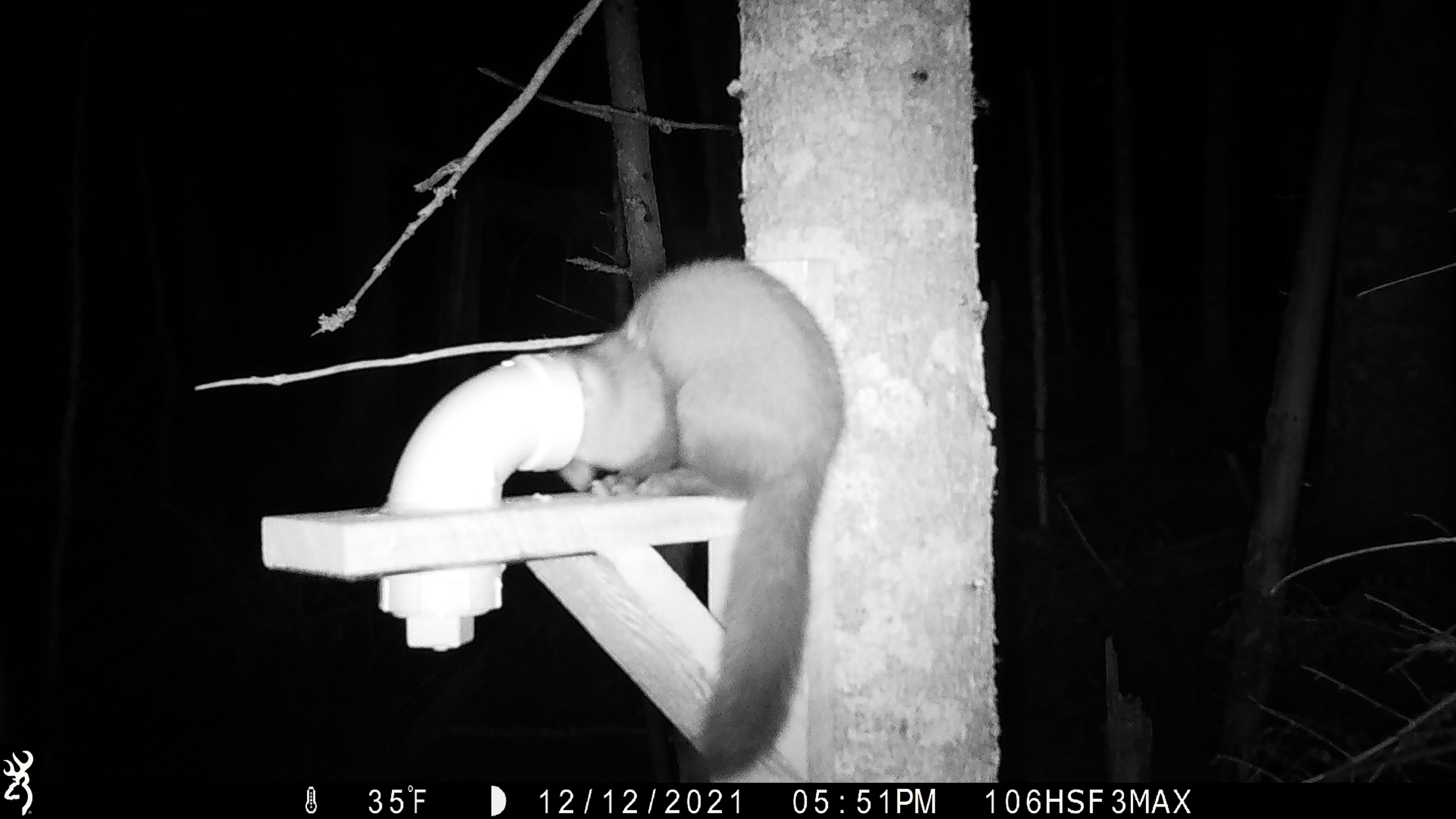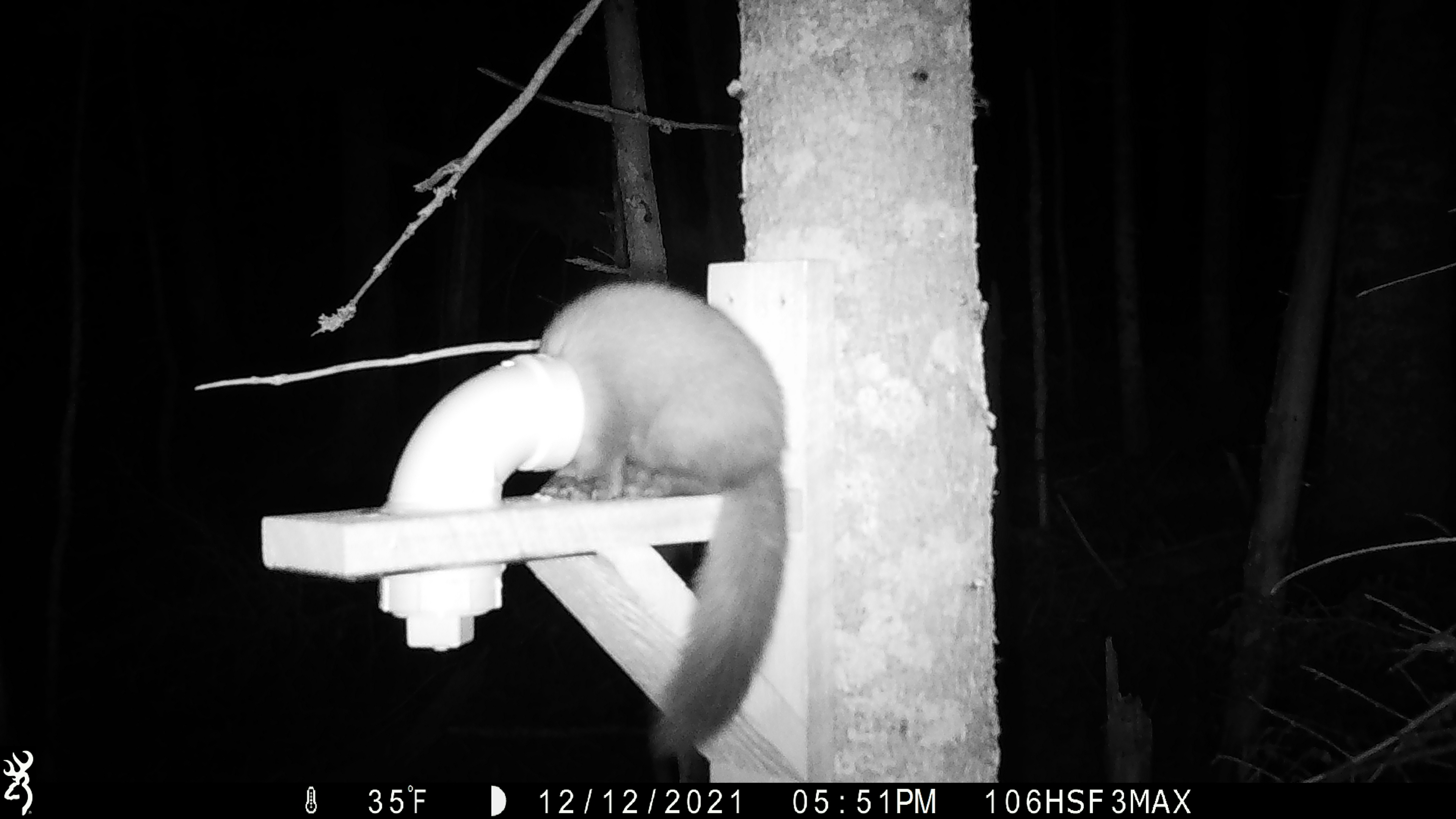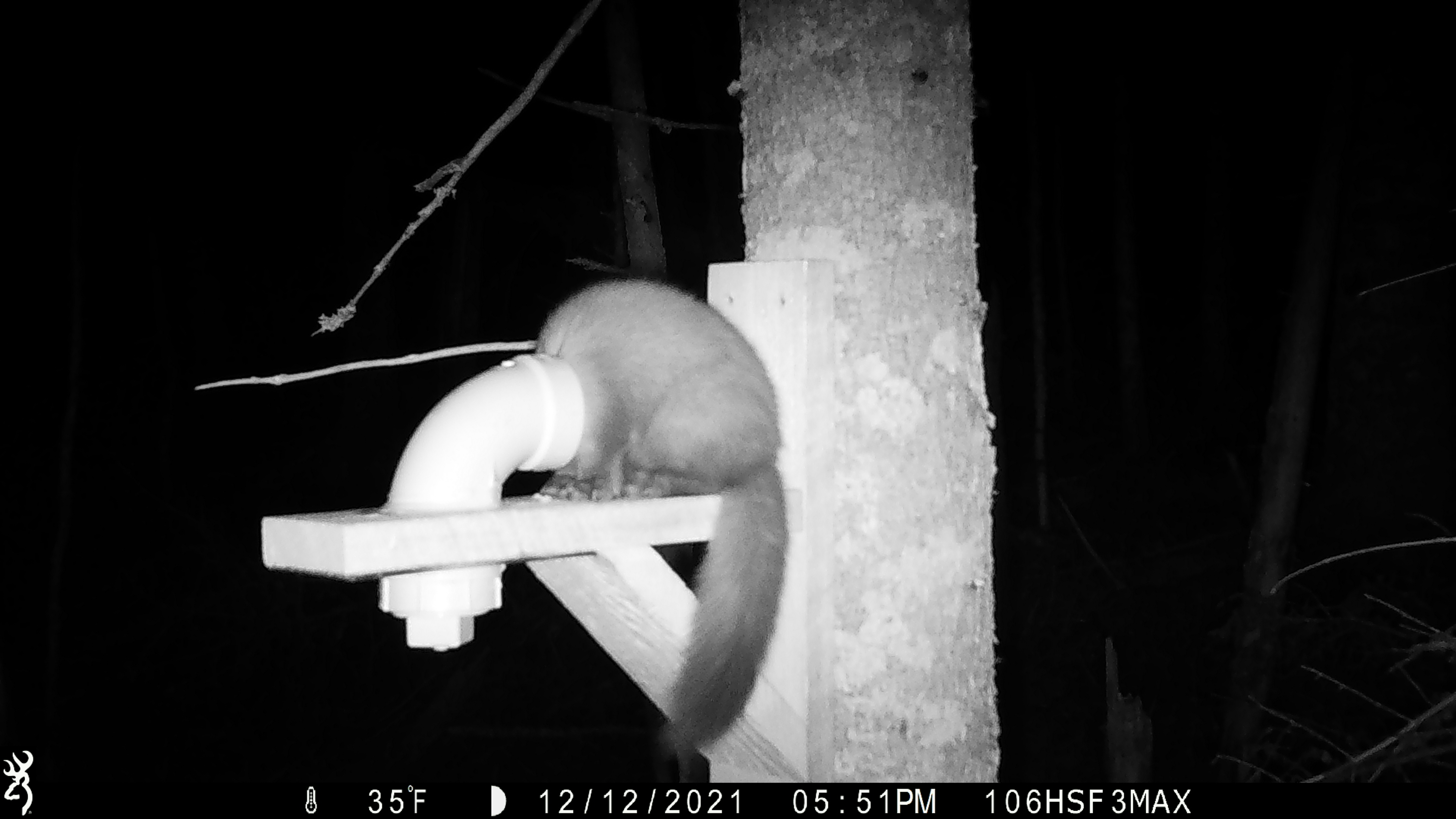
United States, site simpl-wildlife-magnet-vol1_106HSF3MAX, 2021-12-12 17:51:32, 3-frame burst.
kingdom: Animalia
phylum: Chordata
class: Mammalia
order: Carnivora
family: Mustelidae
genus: Martes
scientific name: Martes americana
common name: american marten